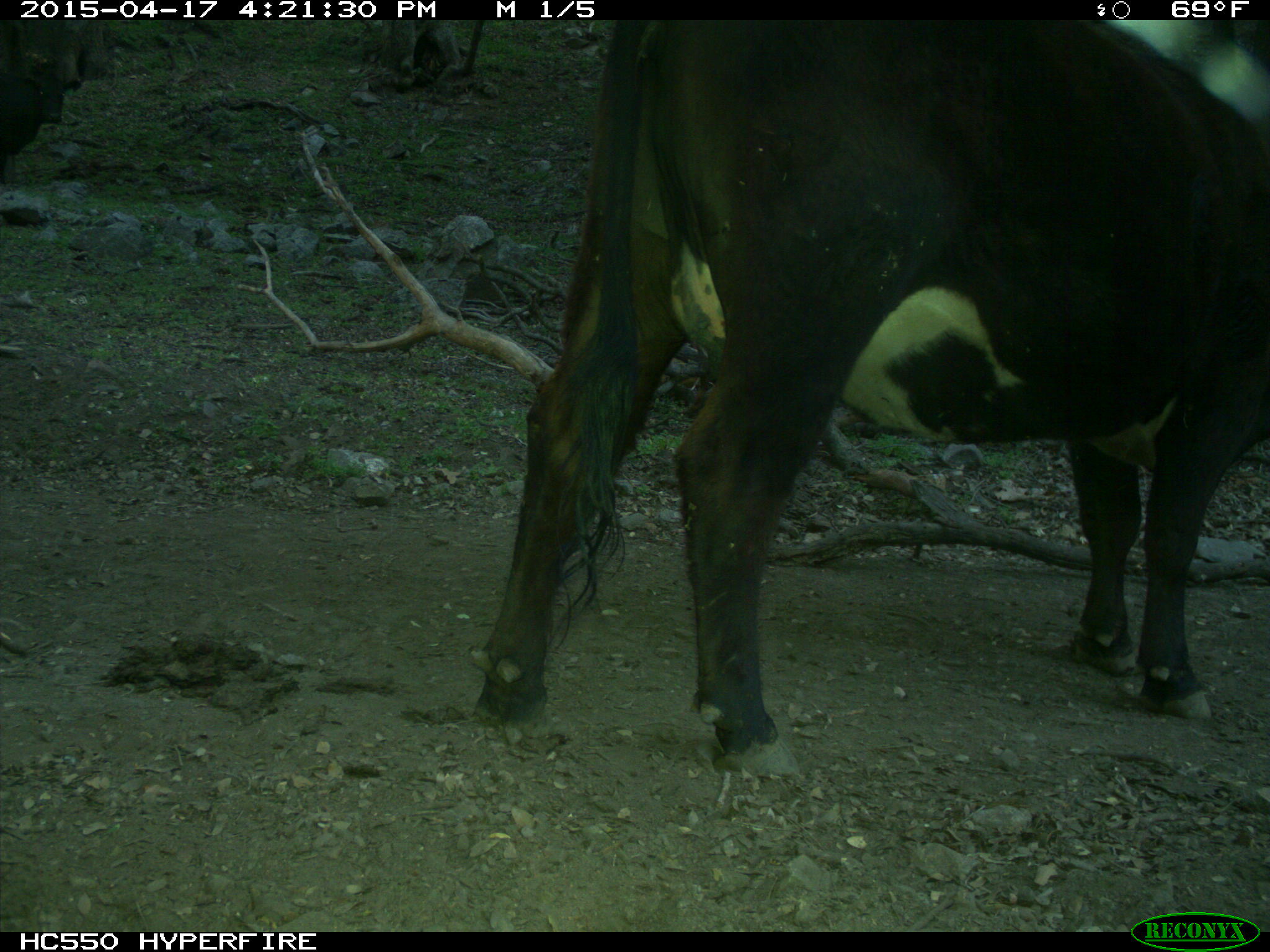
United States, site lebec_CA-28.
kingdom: Animalia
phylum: Chordata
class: Mammalia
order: Artiodactyla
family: Bovidae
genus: Bos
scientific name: Bos taurus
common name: domestic cow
Bos taurus (domestic cow).